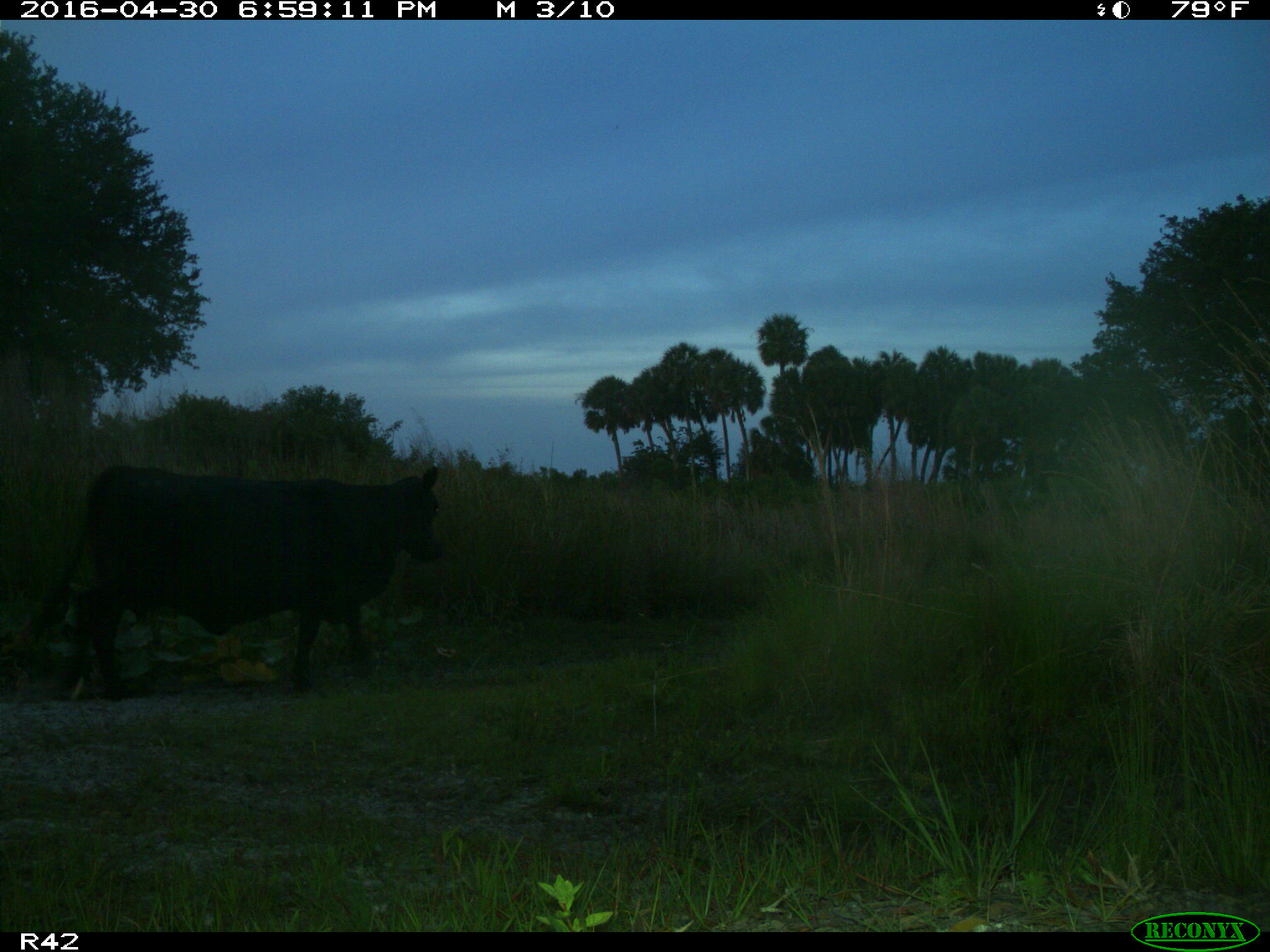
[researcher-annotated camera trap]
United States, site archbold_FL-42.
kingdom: Animalia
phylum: Chordata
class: Mammalia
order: Artiodactyla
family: Bovidae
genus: Bos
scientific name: Bos taurus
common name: domestic cow